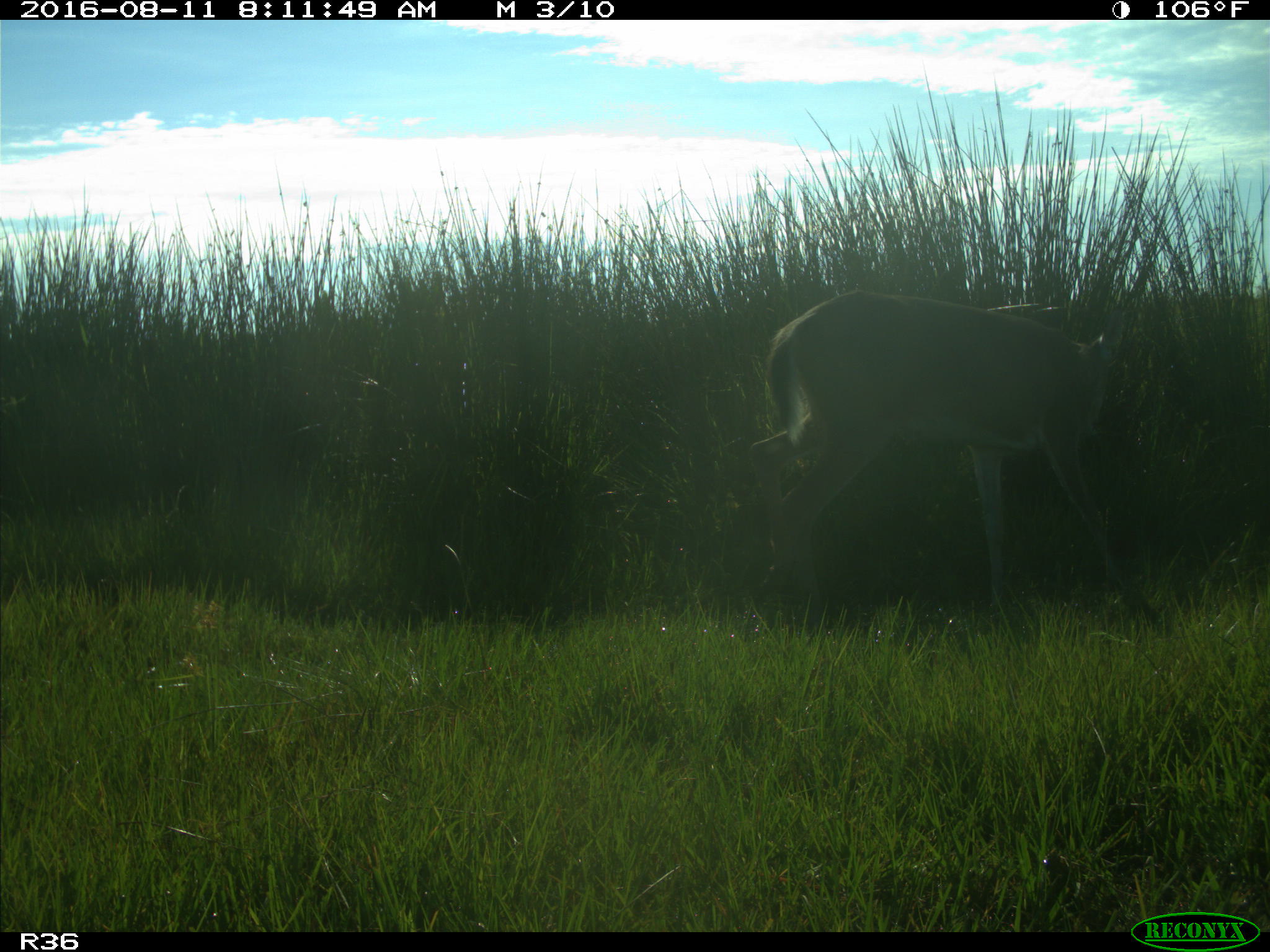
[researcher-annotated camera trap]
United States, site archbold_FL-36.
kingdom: Animalia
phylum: Chordata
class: Mammalia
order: Artiodactyla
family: Cervidae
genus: Odocoileus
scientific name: Odocoileus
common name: deer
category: unidentified deer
Unidentified deer (deer) (Odocoileus).